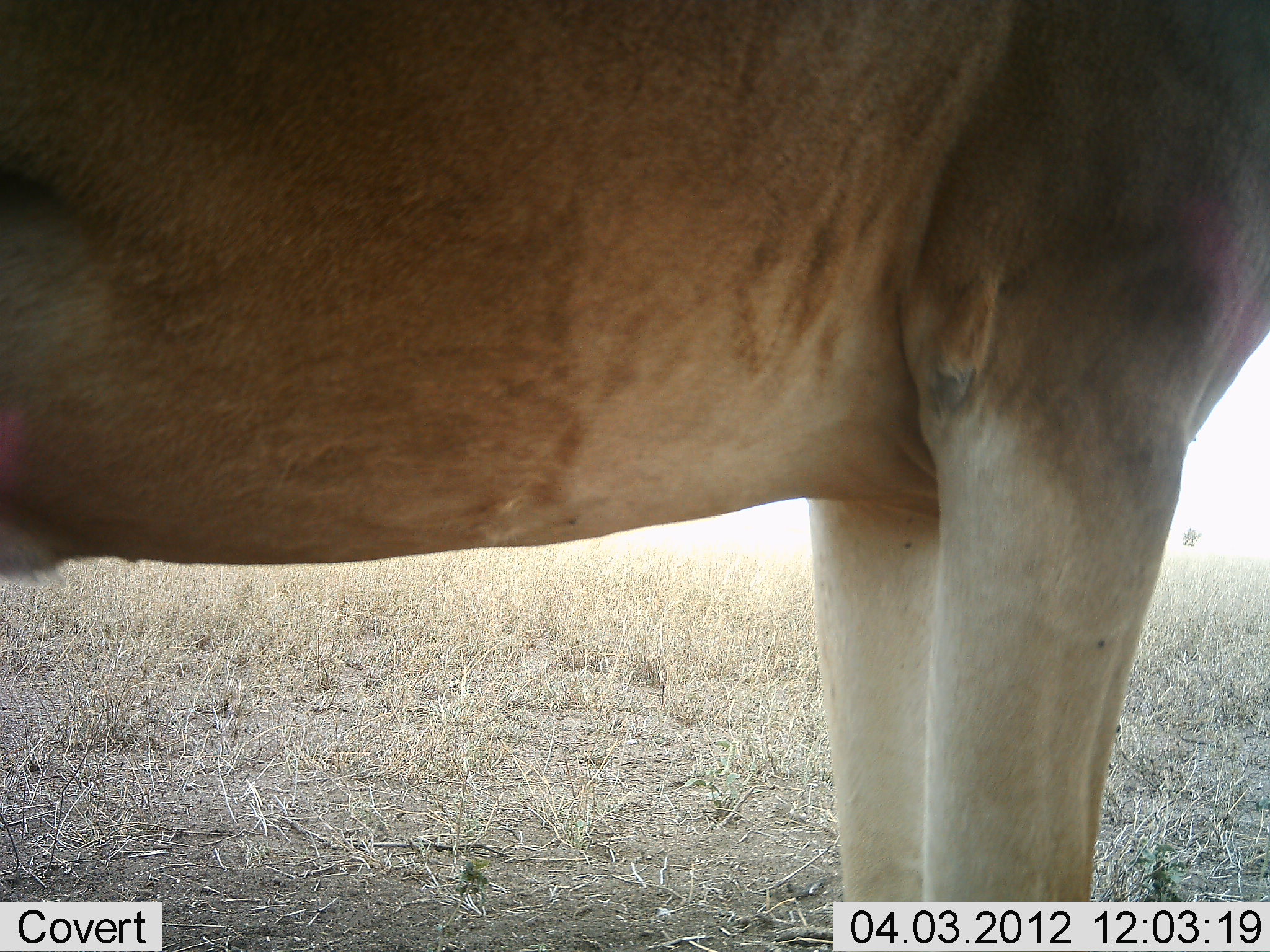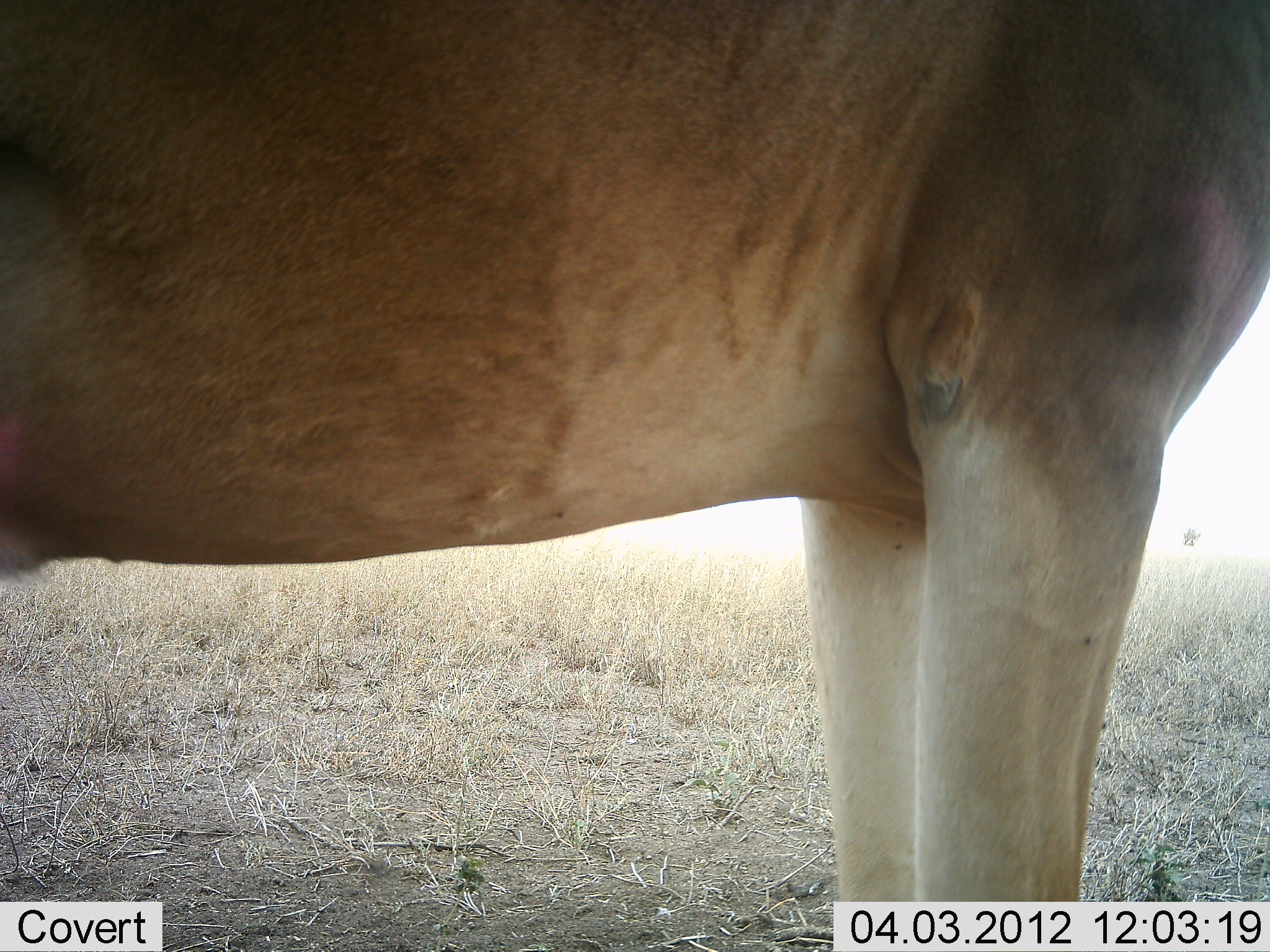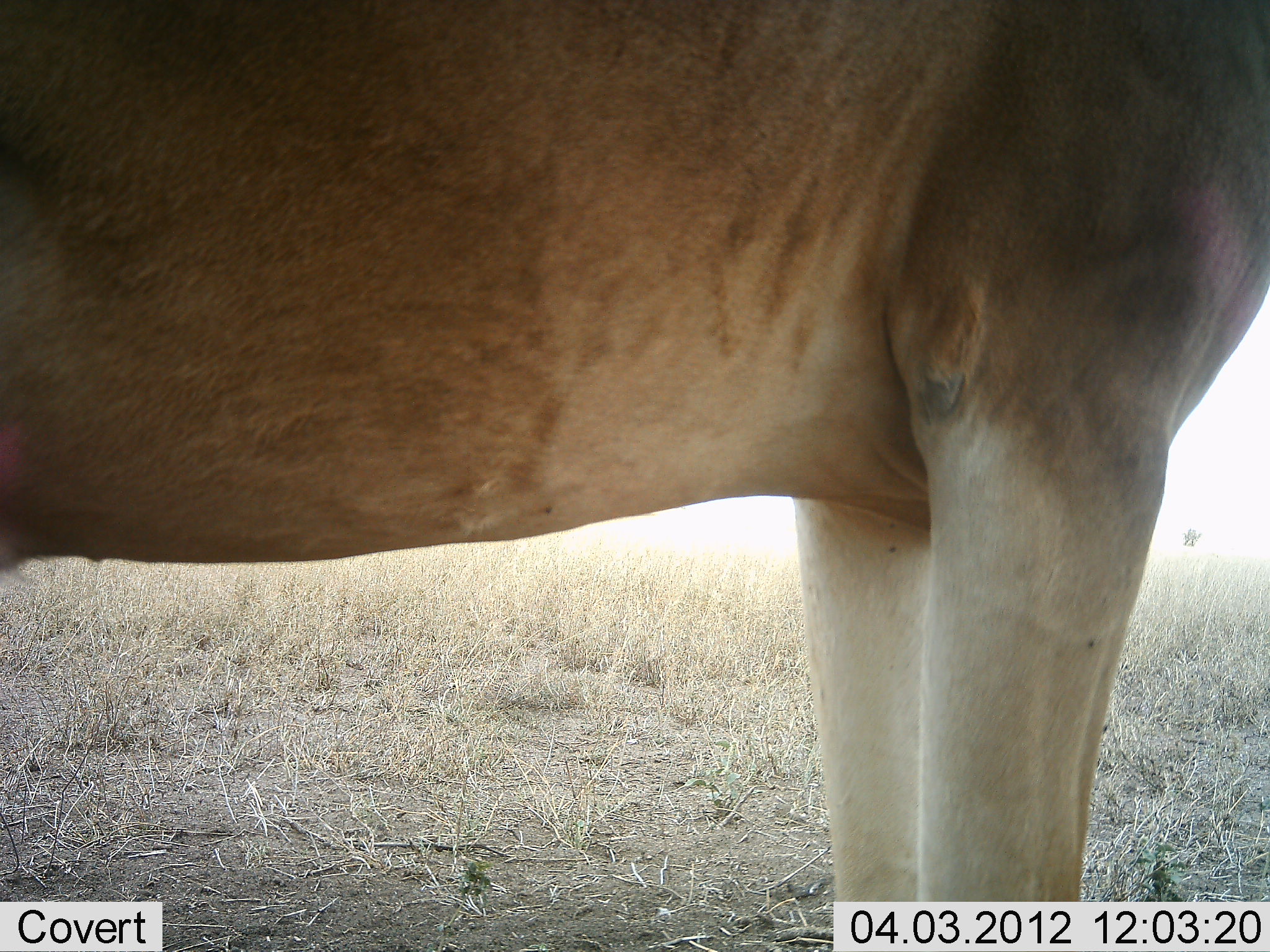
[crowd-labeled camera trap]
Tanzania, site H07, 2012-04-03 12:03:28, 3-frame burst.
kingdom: Animalia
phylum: Chordata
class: Mammalia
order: Artiodactyla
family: Bovidae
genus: Alcelaphus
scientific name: Alcelaphus buselaphus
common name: hartebeest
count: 1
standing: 100%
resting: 0%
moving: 0%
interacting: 0%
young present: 0%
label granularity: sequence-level